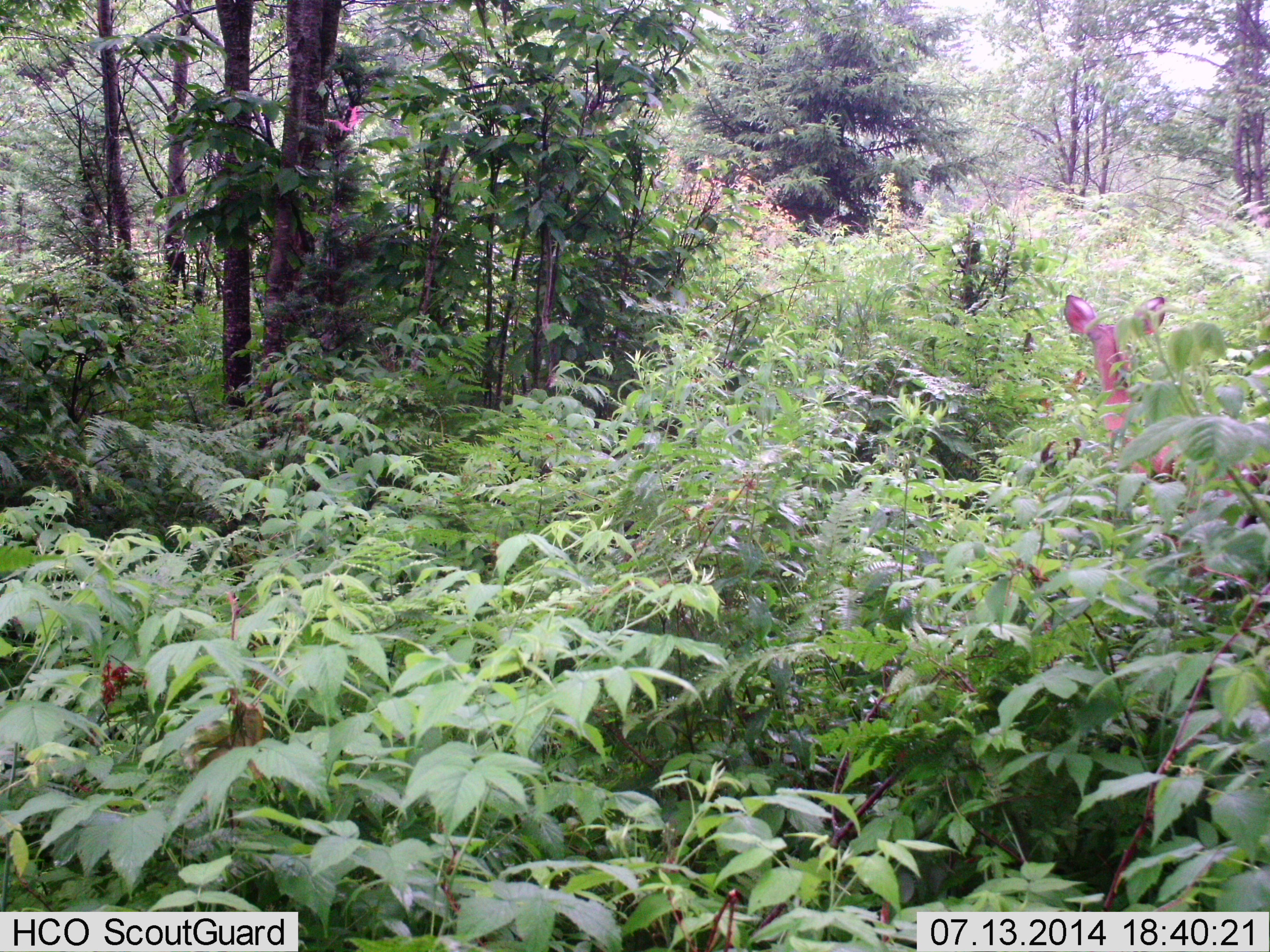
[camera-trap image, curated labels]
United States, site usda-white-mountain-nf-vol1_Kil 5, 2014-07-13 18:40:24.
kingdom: Animalia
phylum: Chordata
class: Mammalia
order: Artiodactyla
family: Cervidae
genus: Odocoileus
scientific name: Odocoileus virginianus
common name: white-tailed deer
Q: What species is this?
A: White-tailed deer (Odocoileus virginianus).